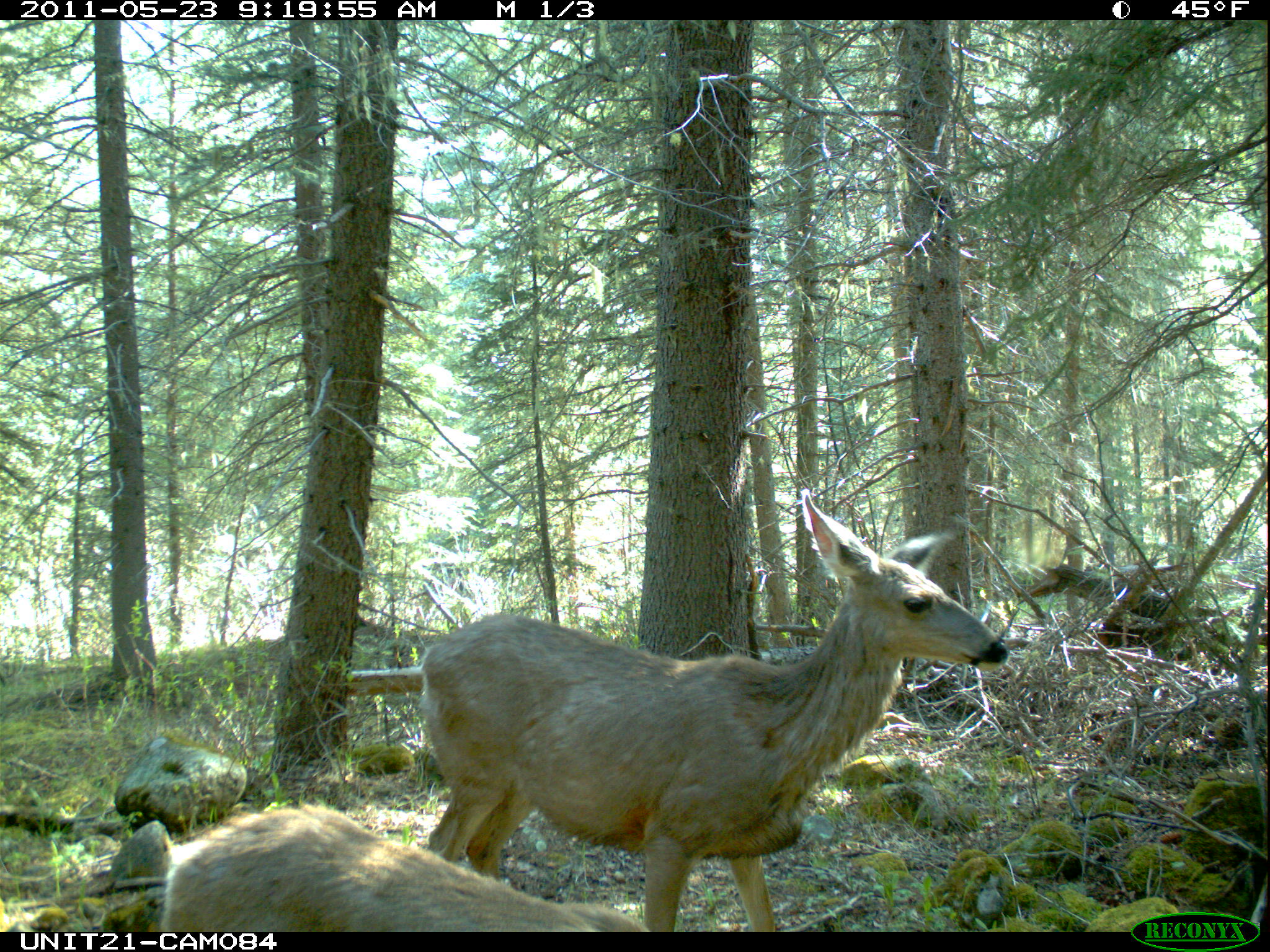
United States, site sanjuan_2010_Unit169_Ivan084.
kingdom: Animalia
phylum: Chordata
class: Mammalia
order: Artiodactyla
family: Cervidae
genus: Odocoileus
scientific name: Odocoileus hemionus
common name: mule deer